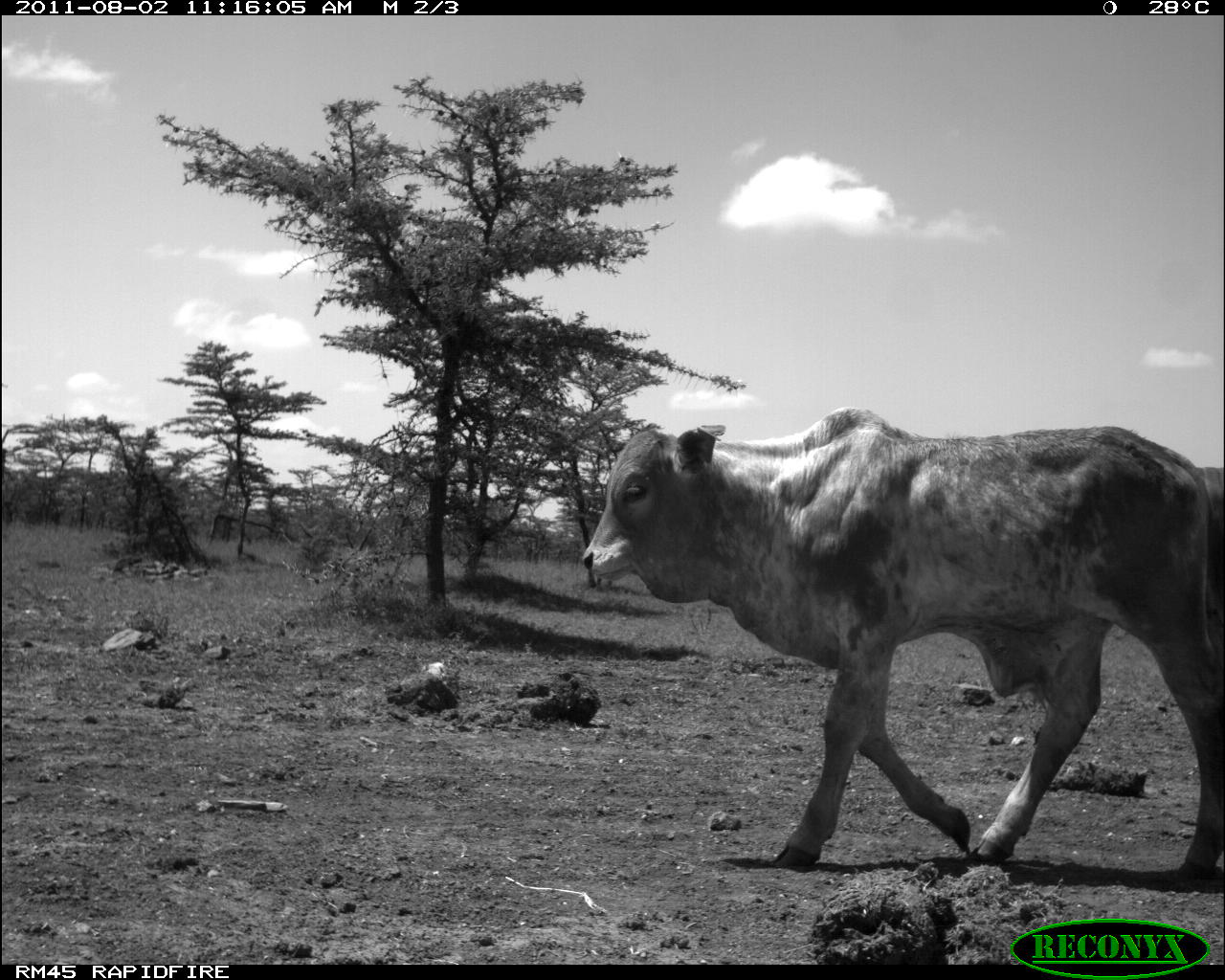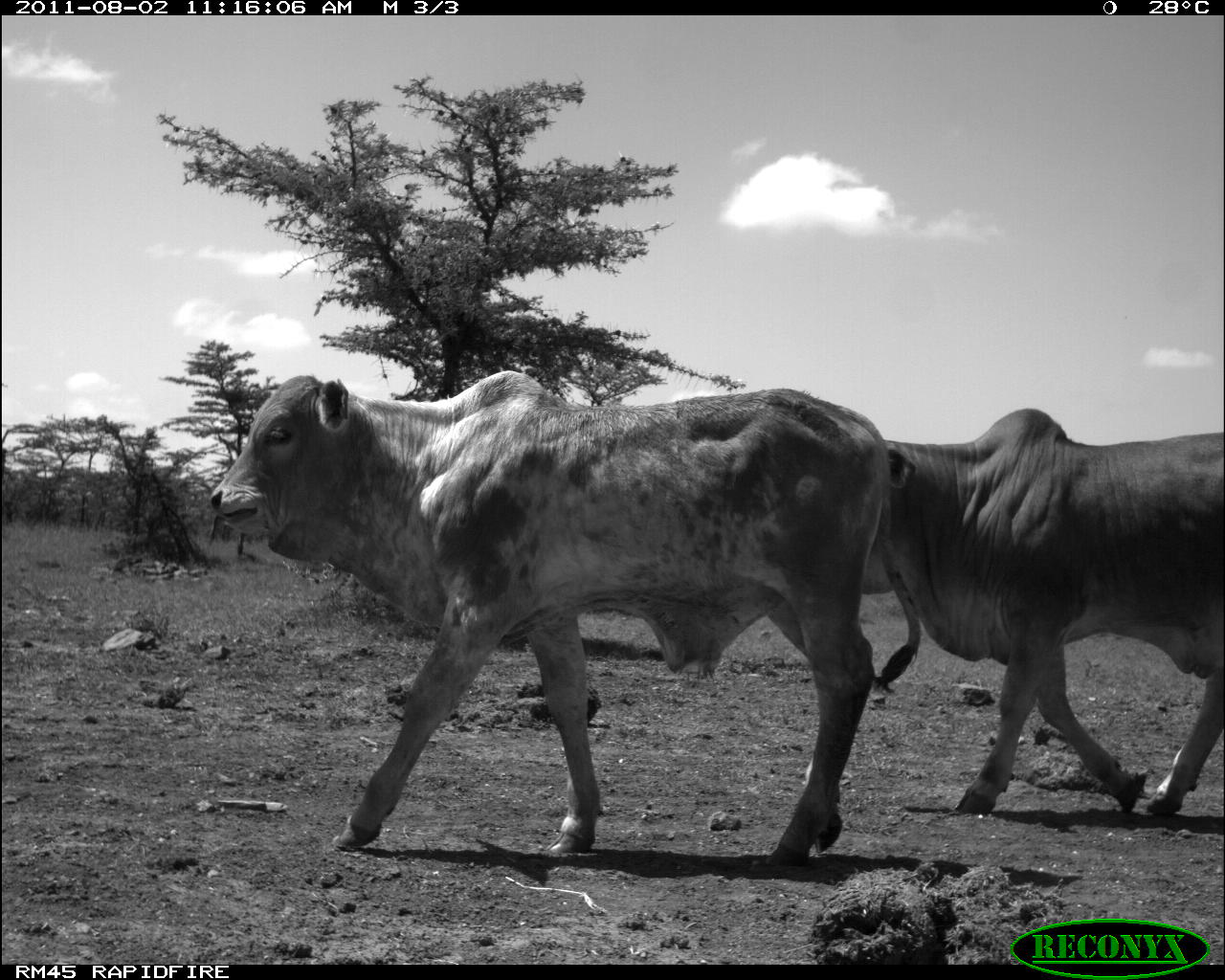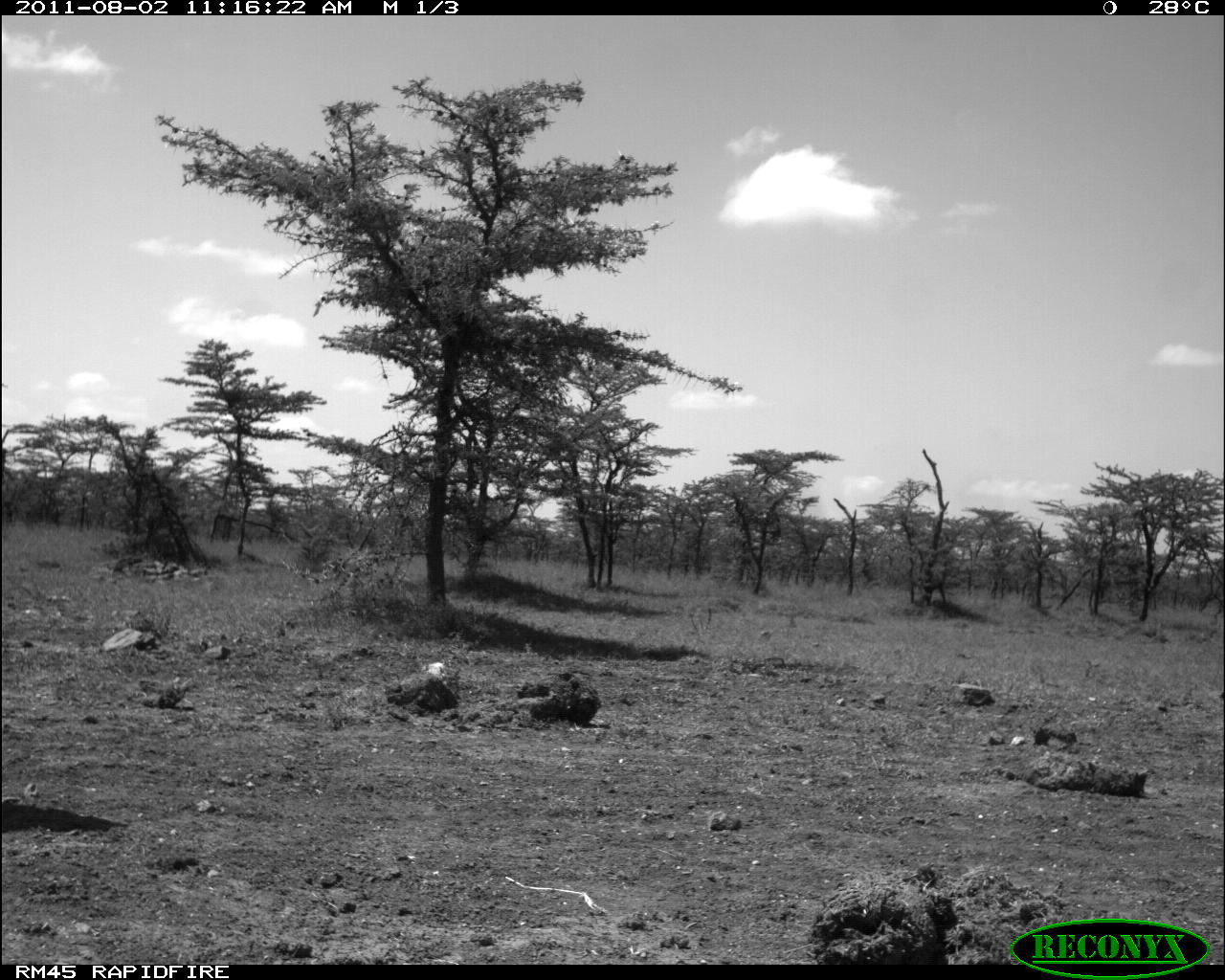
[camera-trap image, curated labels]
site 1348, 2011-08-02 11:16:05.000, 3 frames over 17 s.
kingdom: Animalia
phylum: Chordata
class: Mammalia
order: Artiodactyla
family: Bovidae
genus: Bos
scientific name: Bos taurus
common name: domestic cattle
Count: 2.